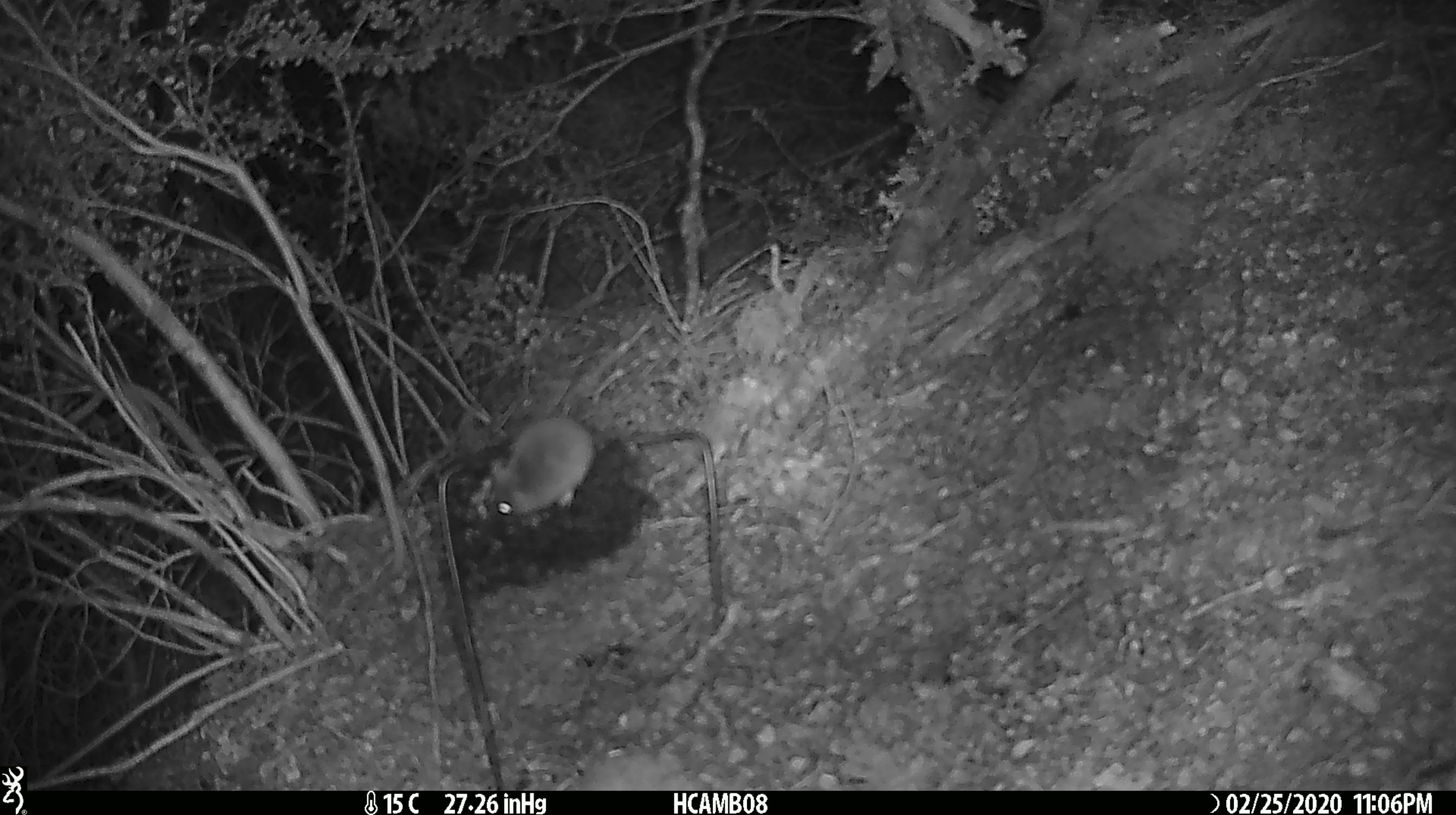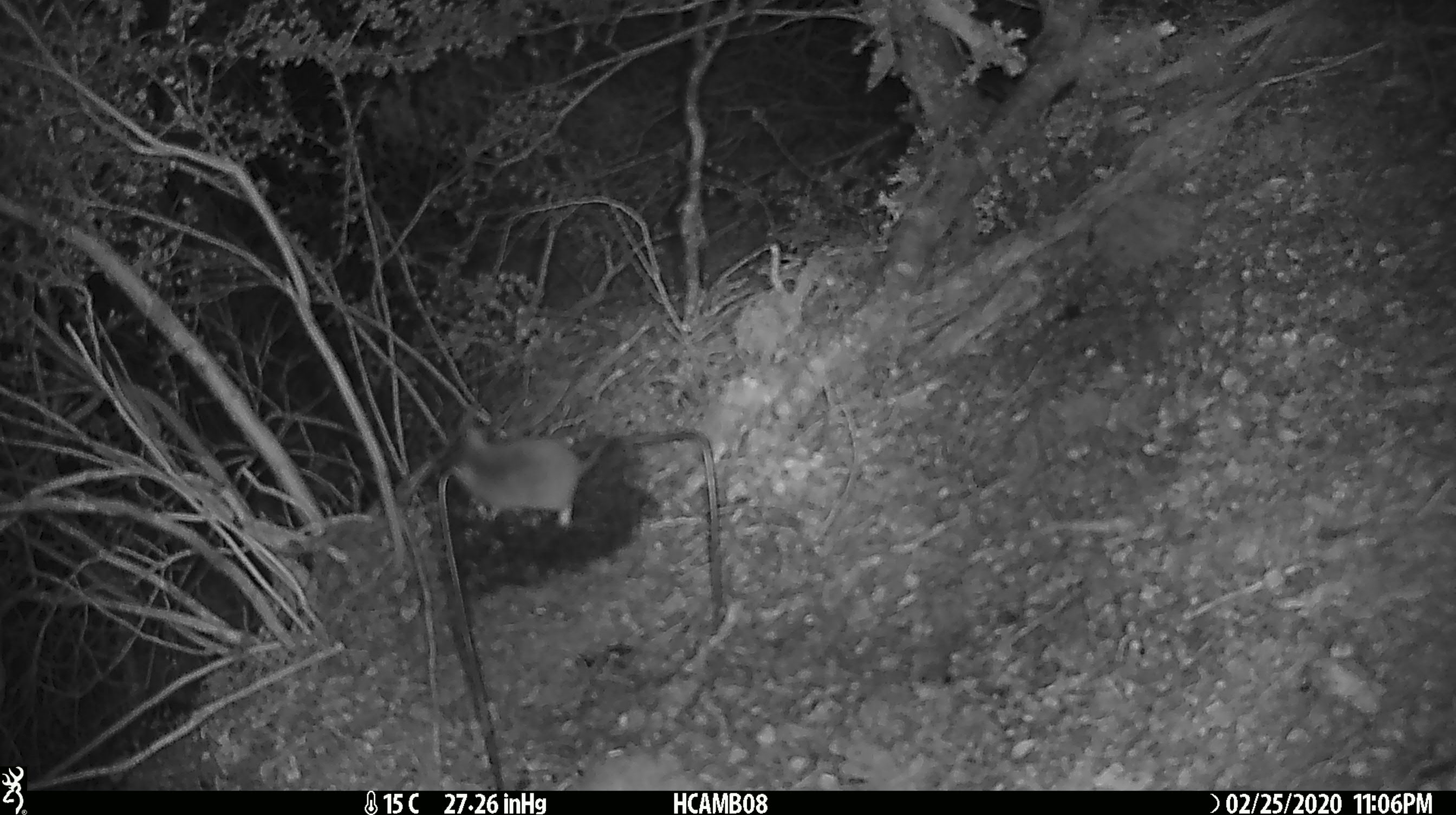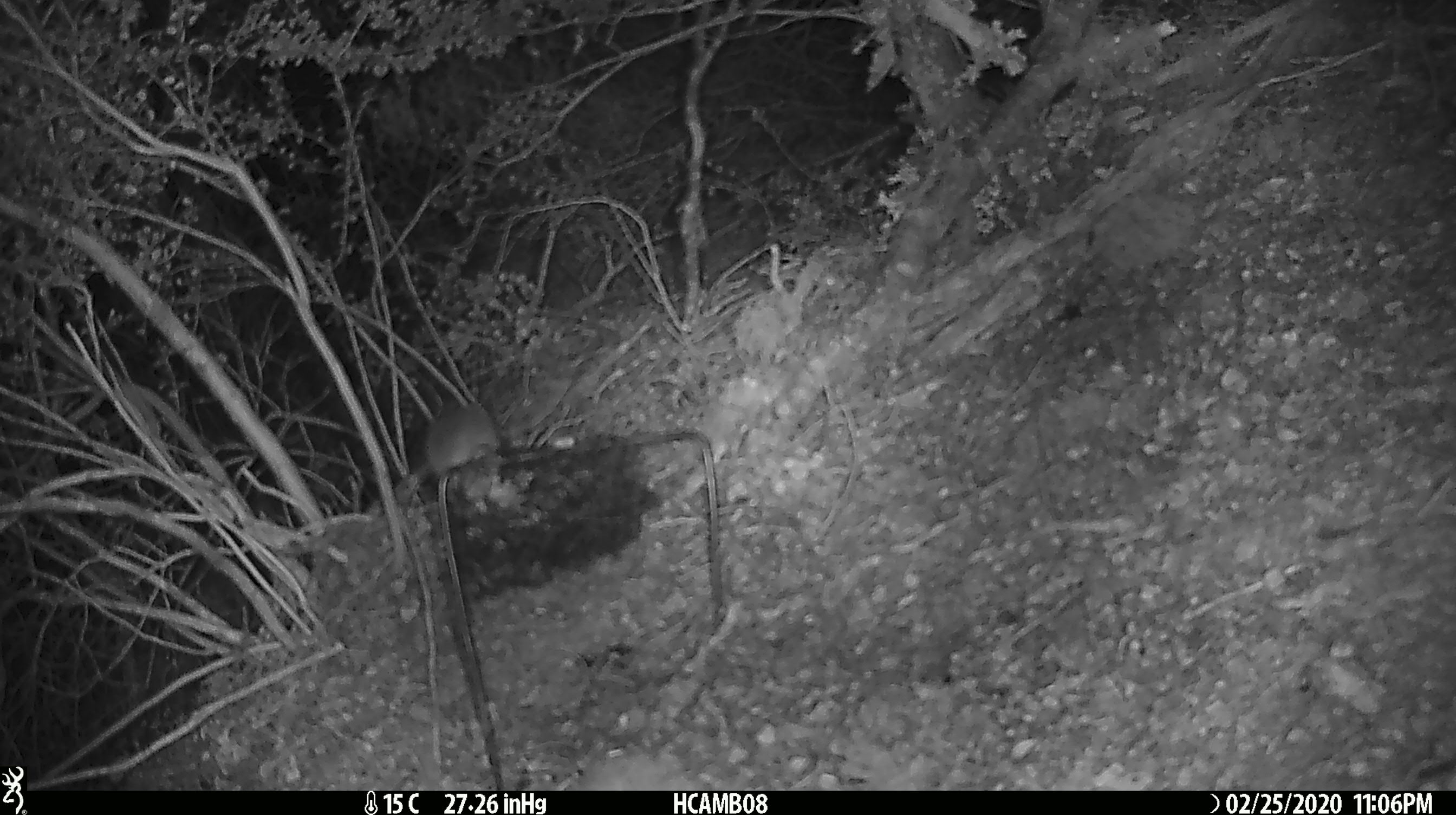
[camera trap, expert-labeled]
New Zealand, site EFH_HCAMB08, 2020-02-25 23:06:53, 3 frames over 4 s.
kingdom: Animalia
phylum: Chordata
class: Mammalia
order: Rodentia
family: Muridae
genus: Mus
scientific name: Mus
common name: mouse